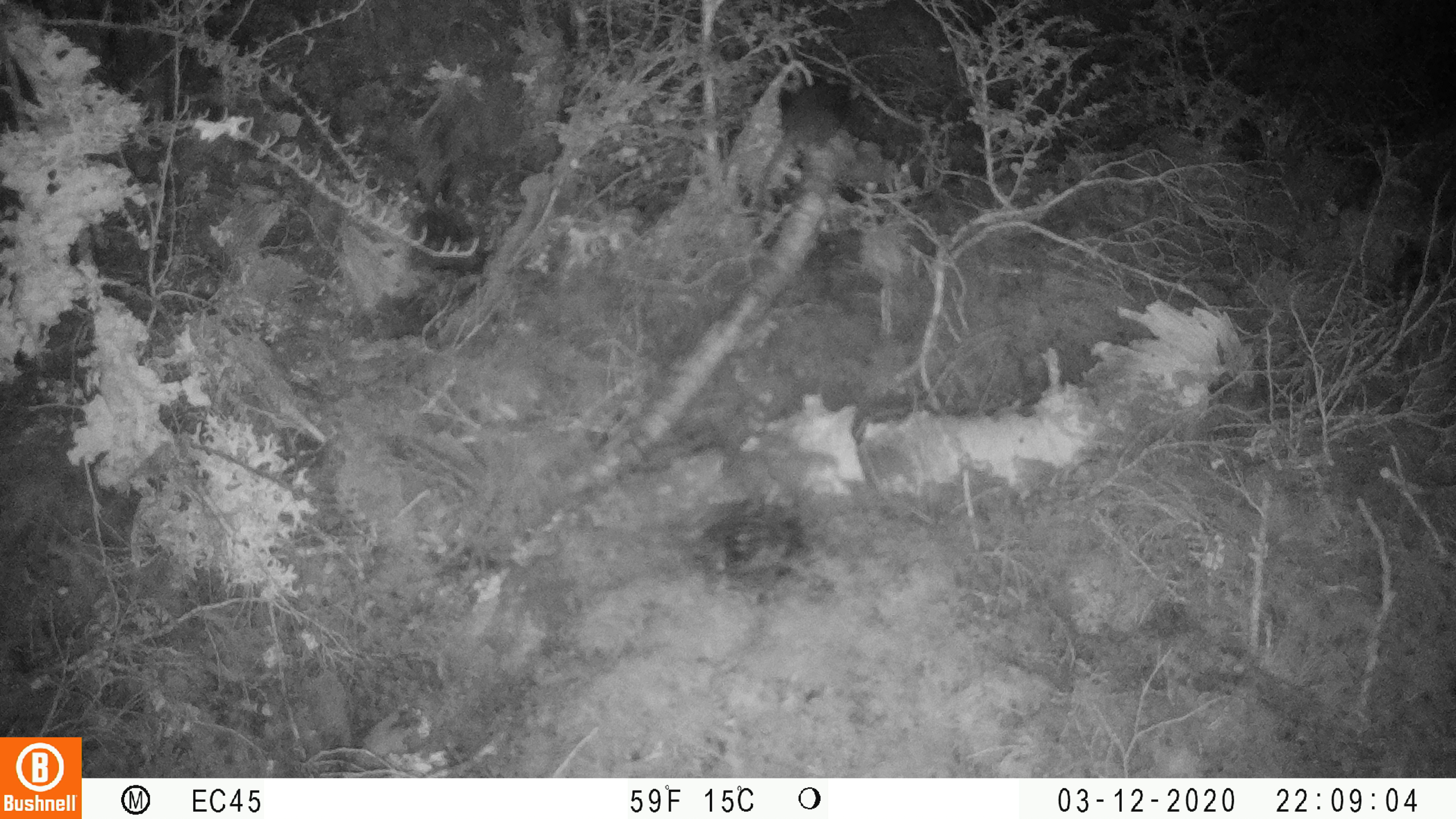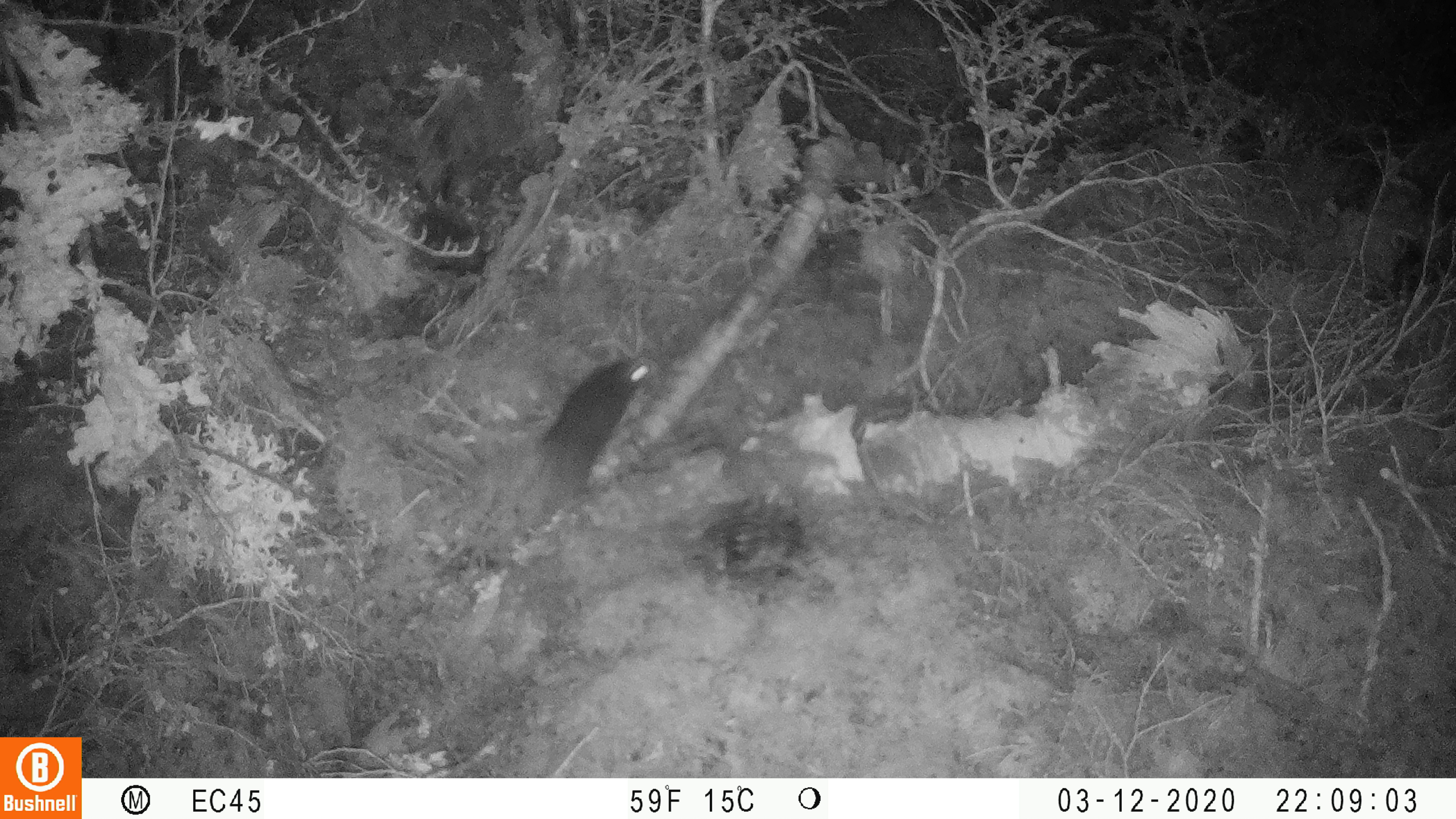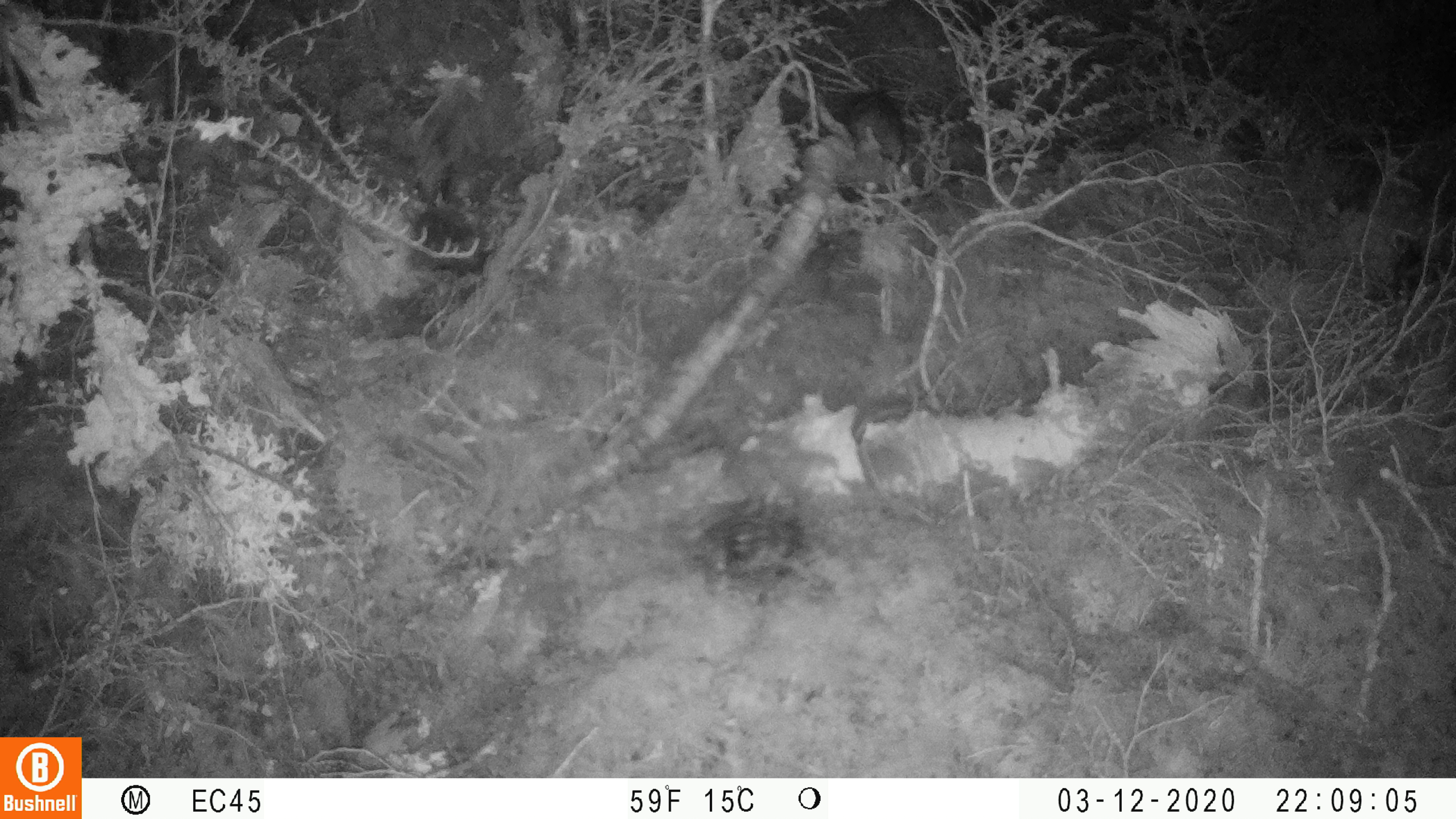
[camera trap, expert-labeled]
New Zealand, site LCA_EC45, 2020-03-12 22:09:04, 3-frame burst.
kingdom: Animalia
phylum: Chordata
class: Mammalia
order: Rodentia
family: Muridae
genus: Rattus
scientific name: Rattus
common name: rat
Rat (Rattus).